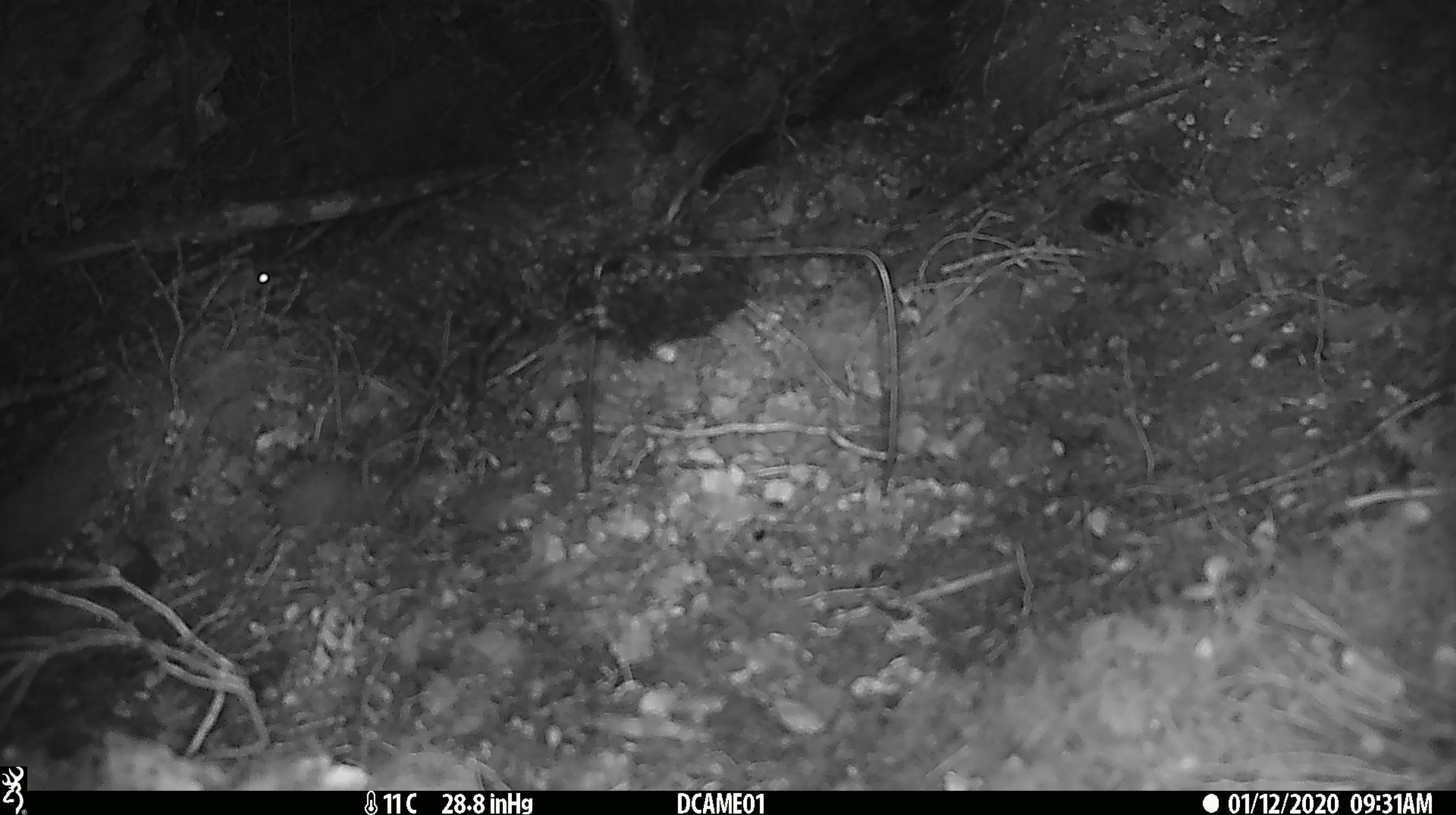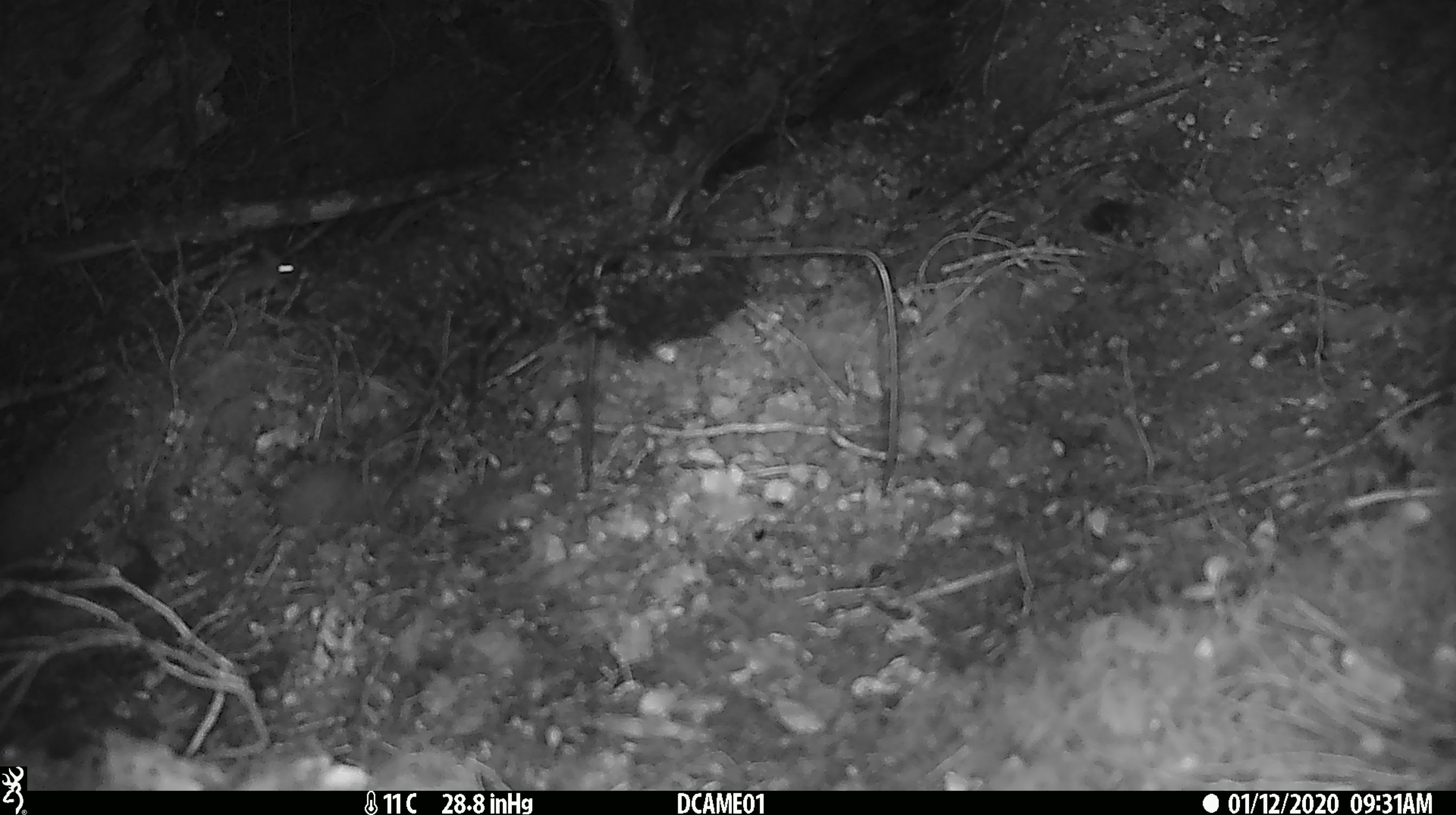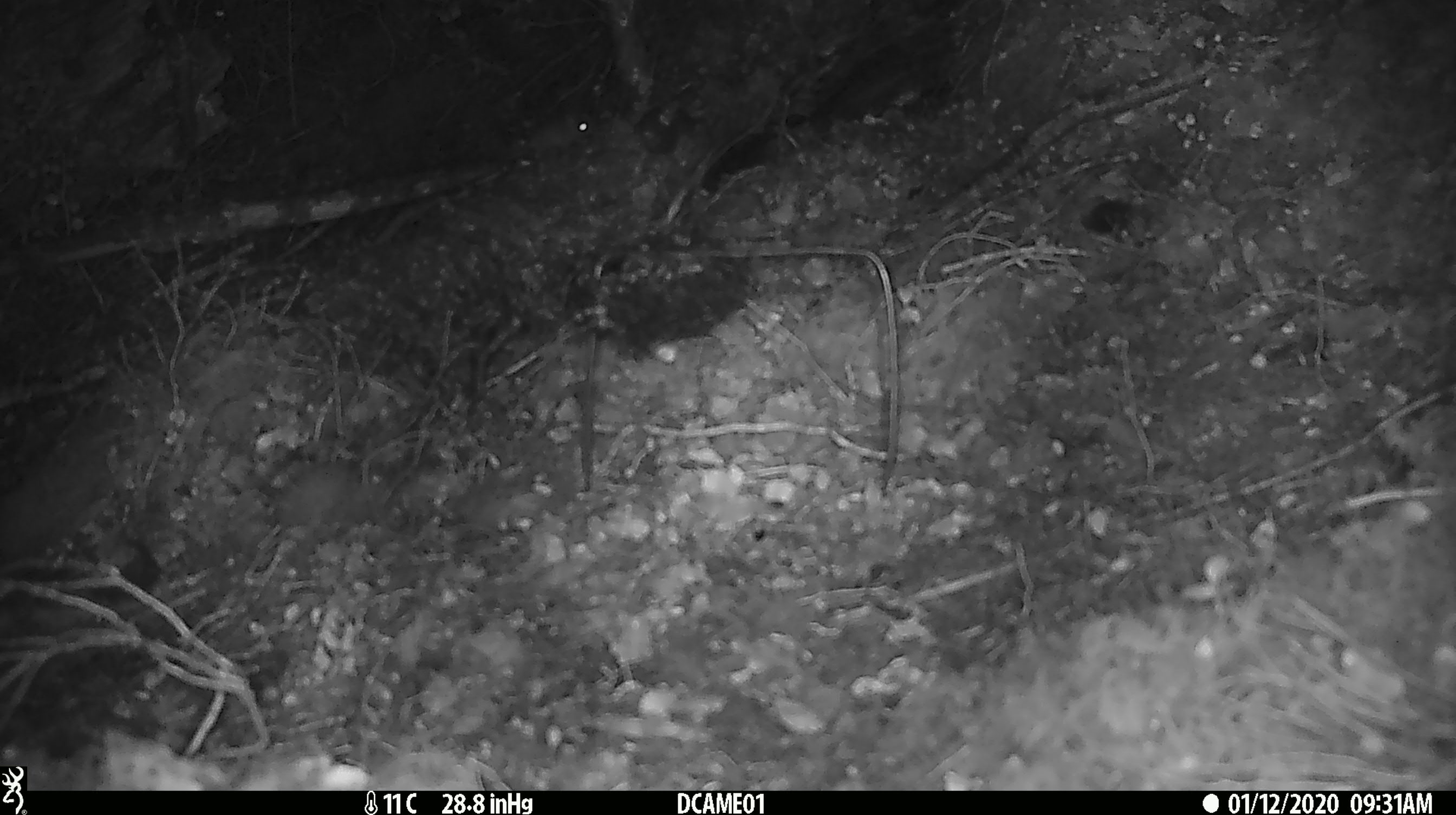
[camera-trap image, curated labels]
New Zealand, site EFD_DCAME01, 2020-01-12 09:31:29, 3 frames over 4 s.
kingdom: Animalia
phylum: Chordata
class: Mammalia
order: Rodentia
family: Muridae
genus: Mus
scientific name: Mus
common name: mouse